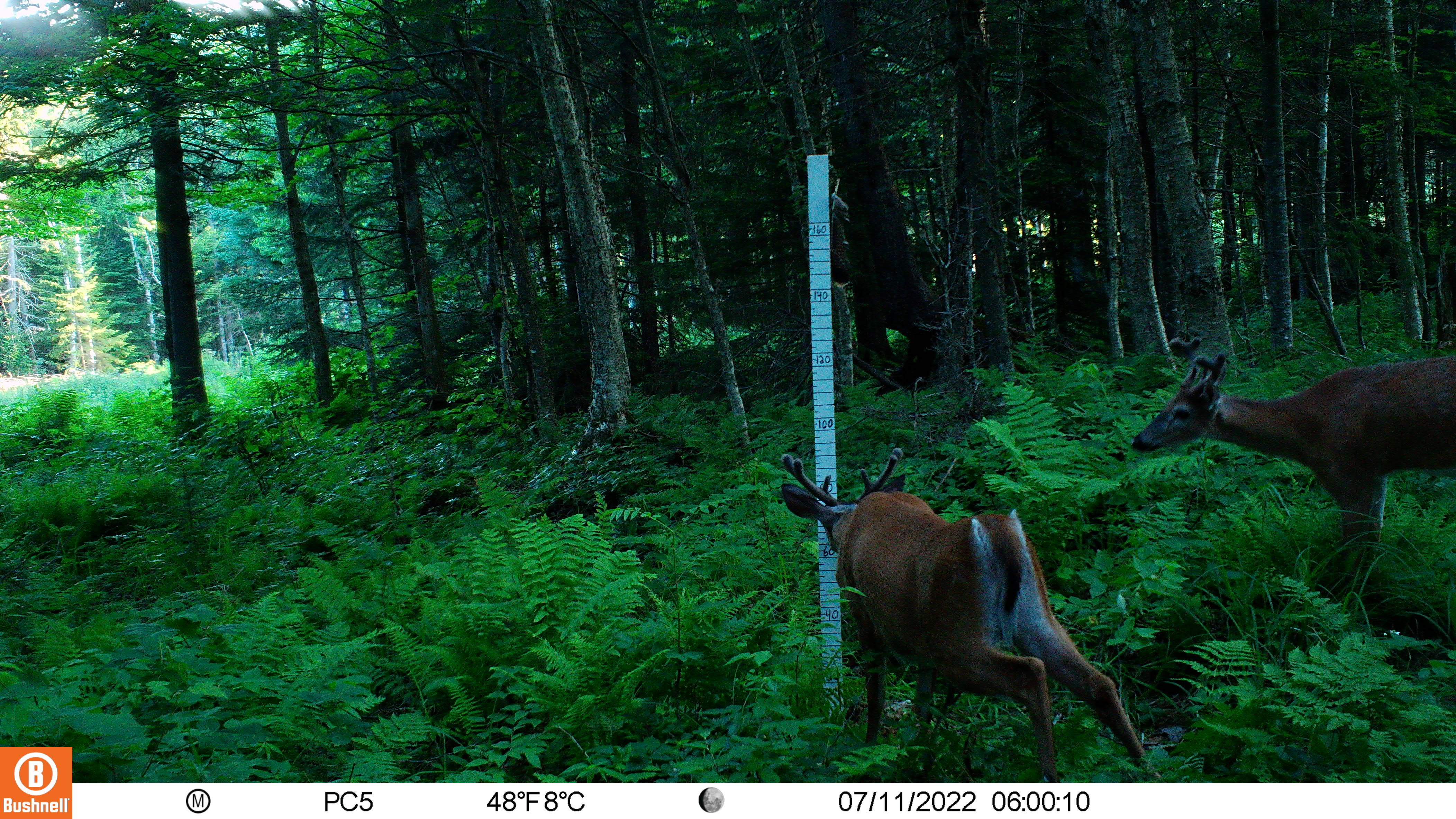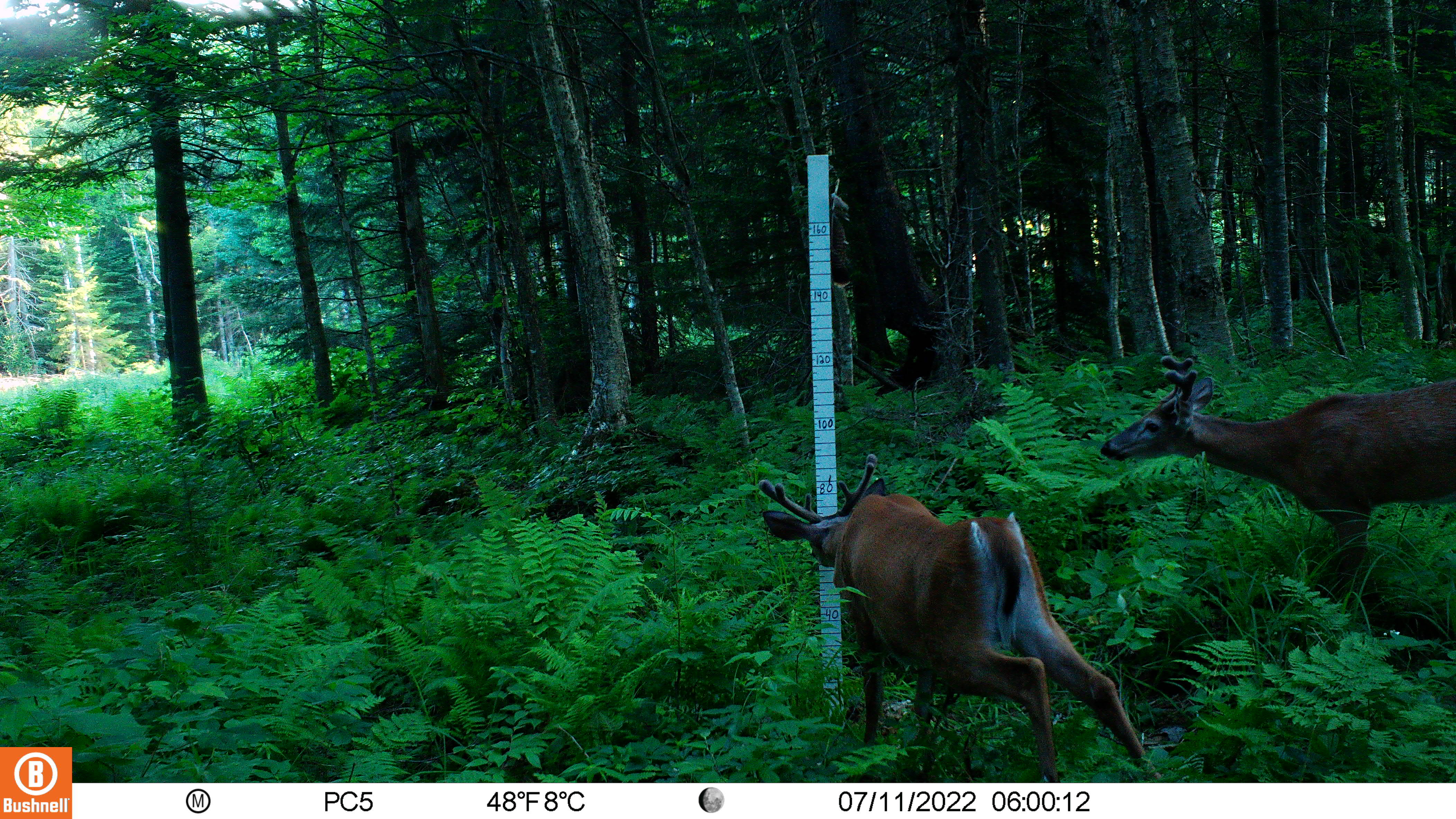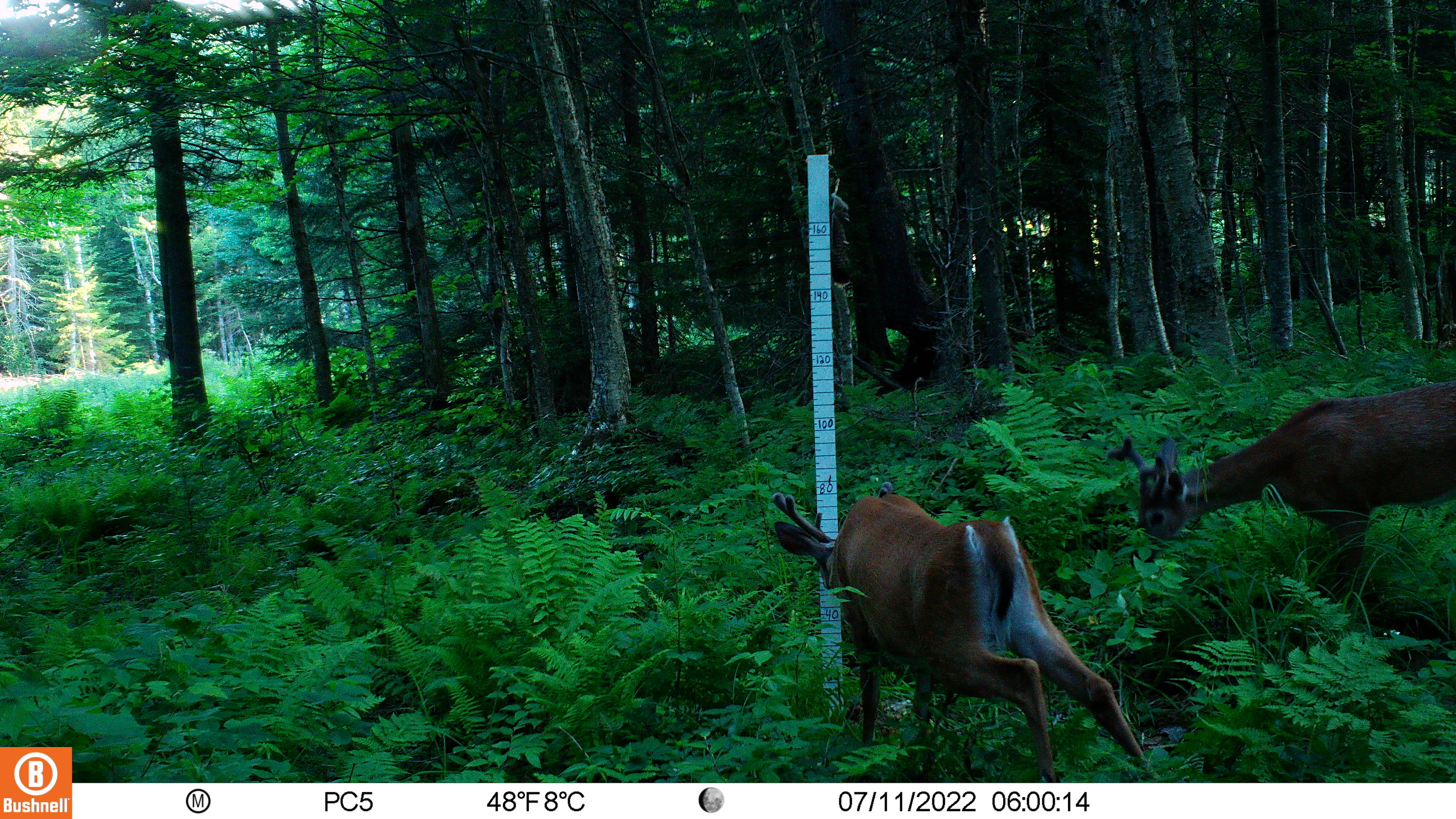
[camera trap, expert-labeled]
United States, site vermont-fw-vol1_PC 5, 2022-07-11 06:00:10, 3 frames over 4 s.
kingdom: Animalia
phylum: Chordata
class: Mammalia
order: Artiodactyla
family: Cervidae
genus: Odocoileus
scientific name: Odocoileus virginianus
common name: white-tailed deer